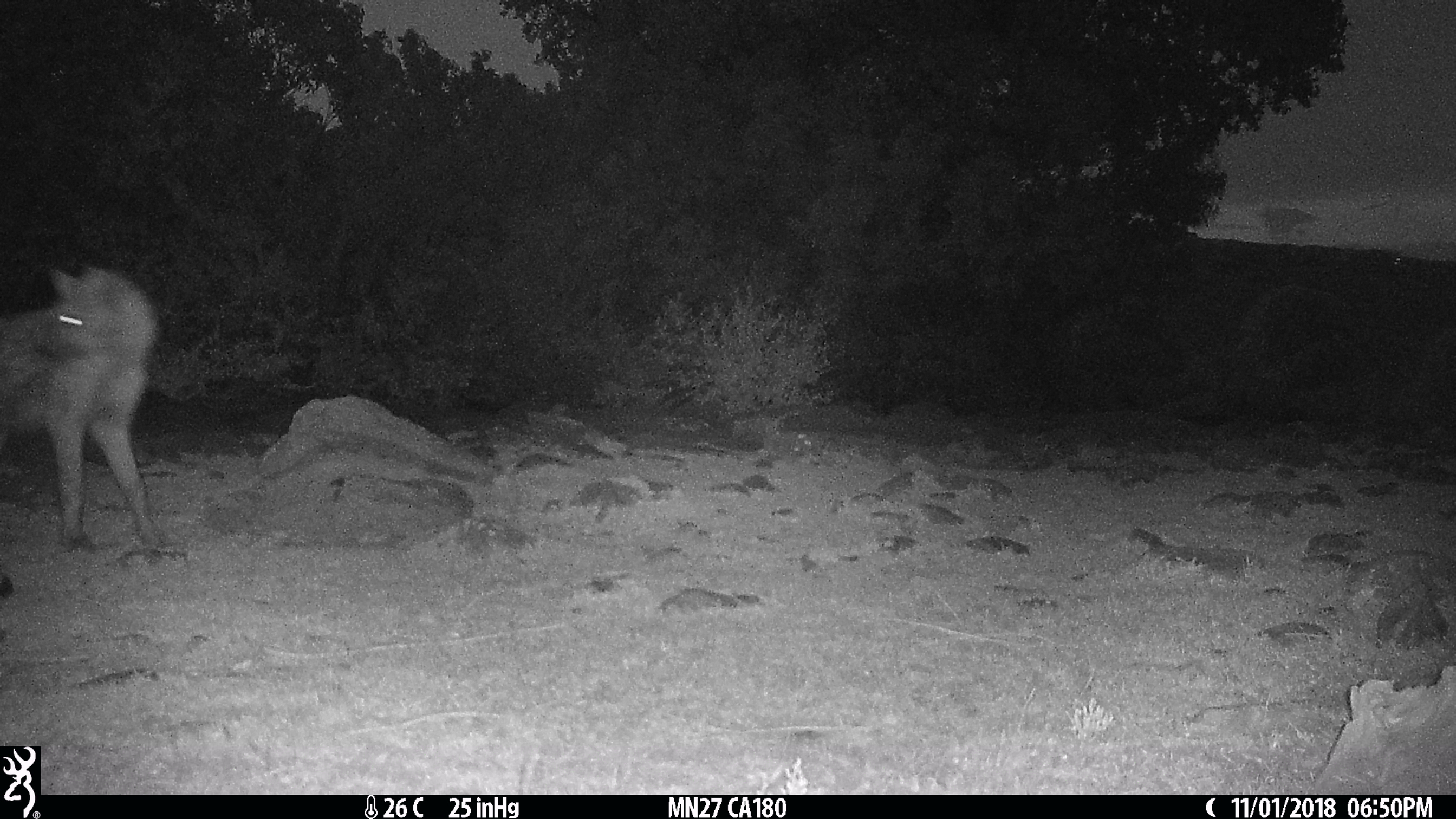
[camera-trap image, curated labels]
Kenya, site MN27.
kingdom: Animalia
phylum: Chordata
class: Mammalia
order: Carnivora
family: Hyaenidae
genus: Crocuta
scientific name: Crocuta crocuta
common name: spotted hyena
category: hyena spotted